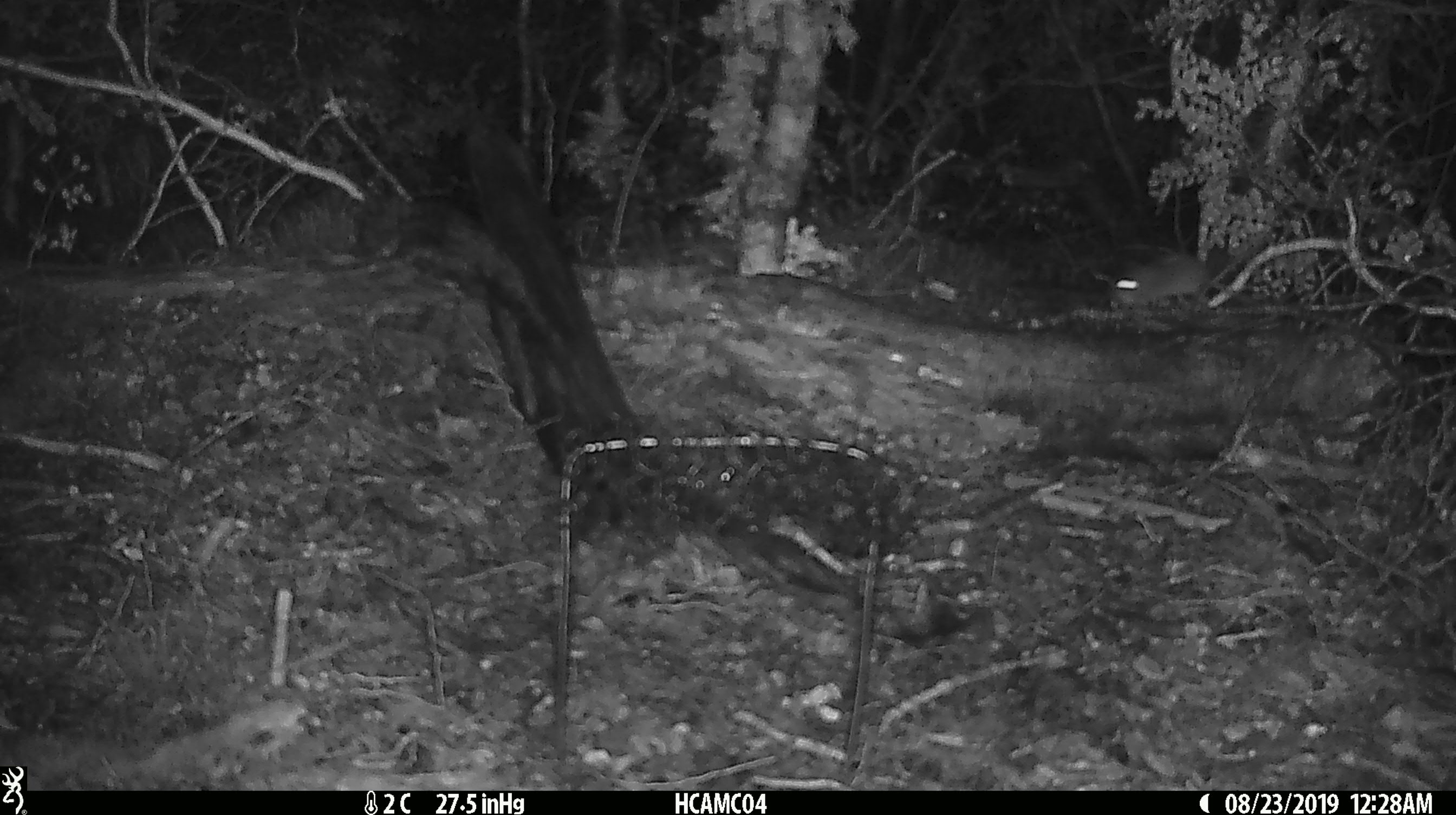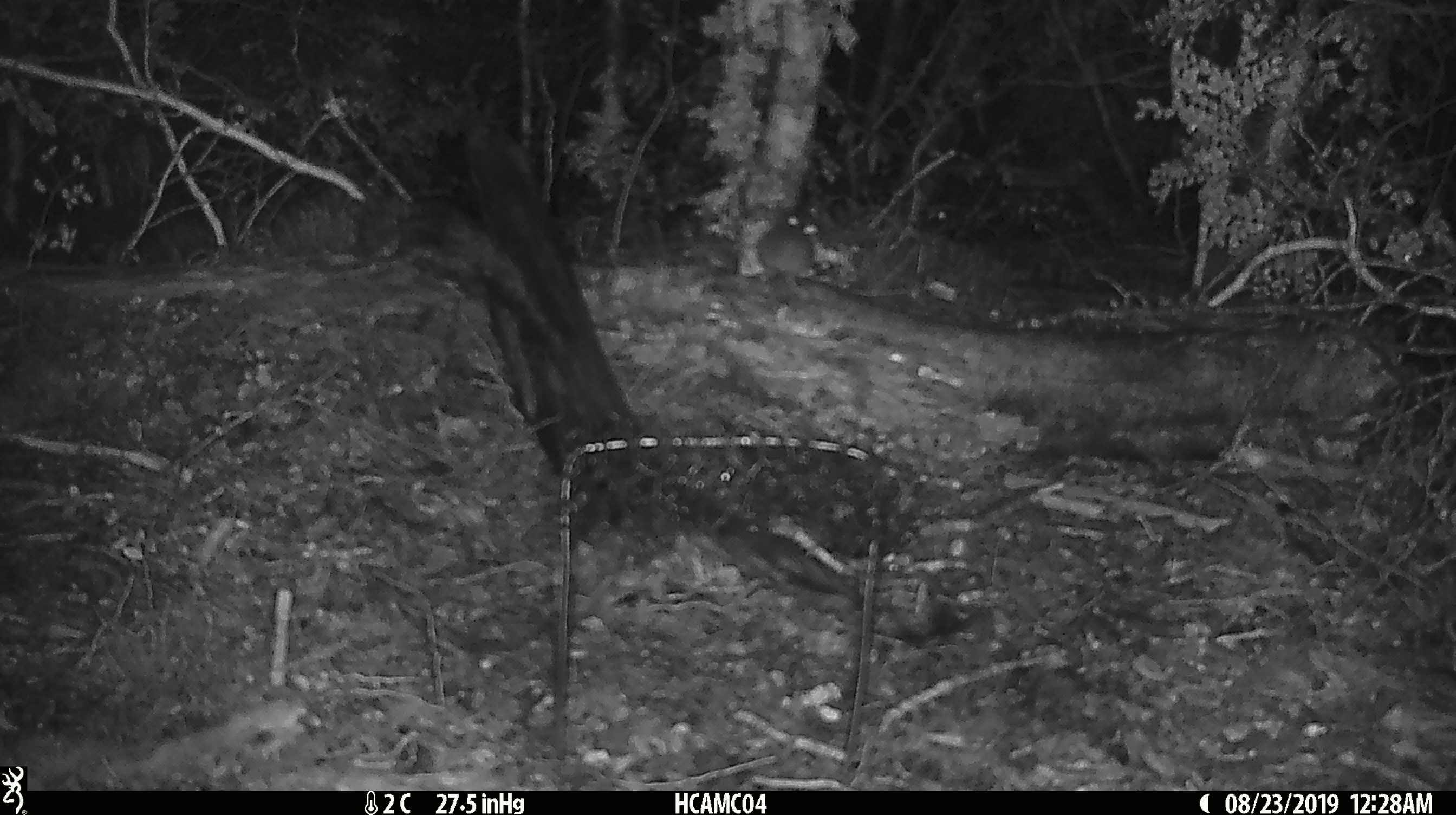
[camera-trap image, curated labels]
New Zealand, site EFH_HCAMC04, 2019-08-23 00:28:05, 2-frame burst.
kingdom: Animalia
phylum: Chordata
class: Mammalia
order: Rodentia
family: Muridae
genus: Mus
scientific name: Mus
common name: mouse